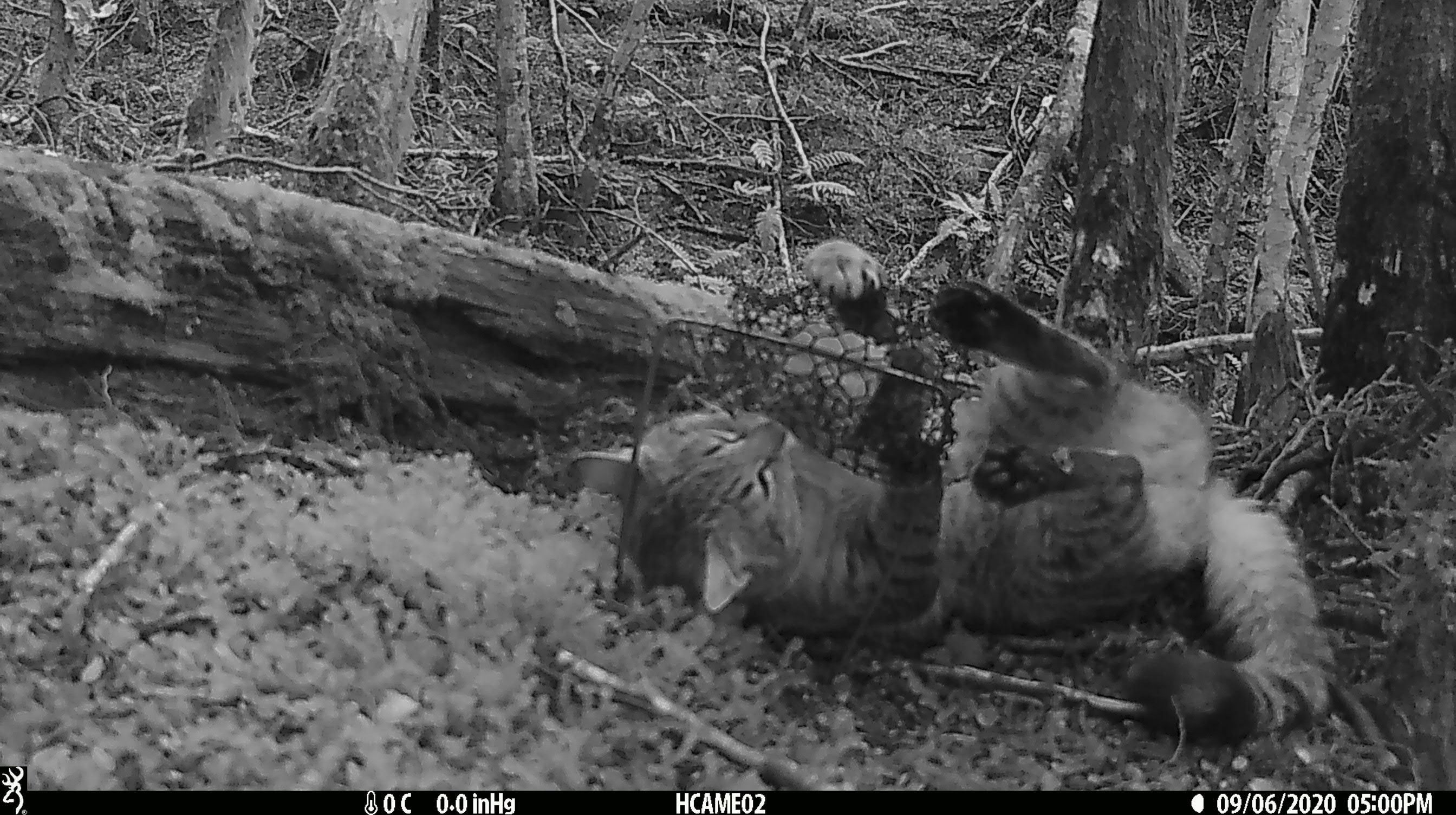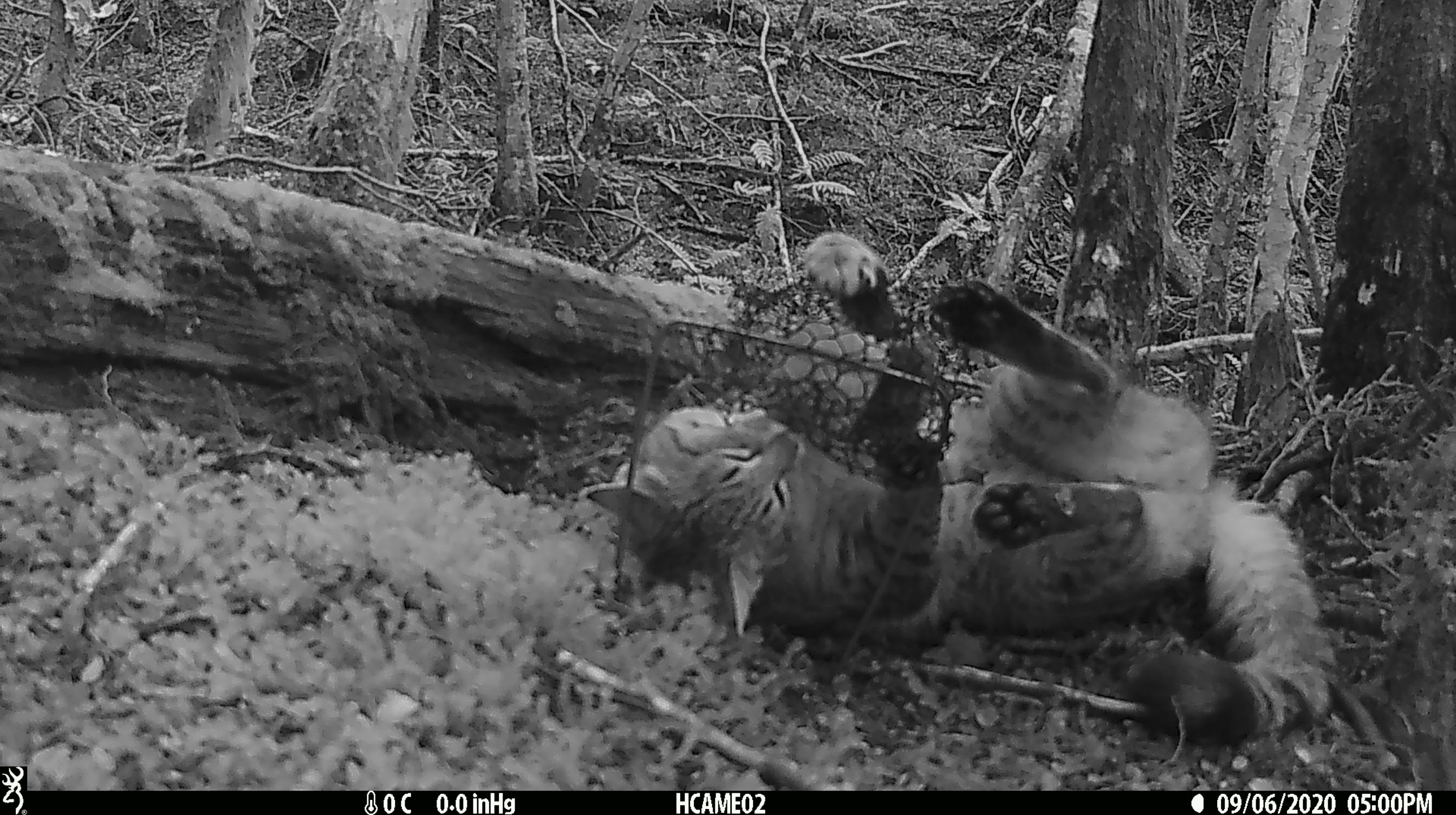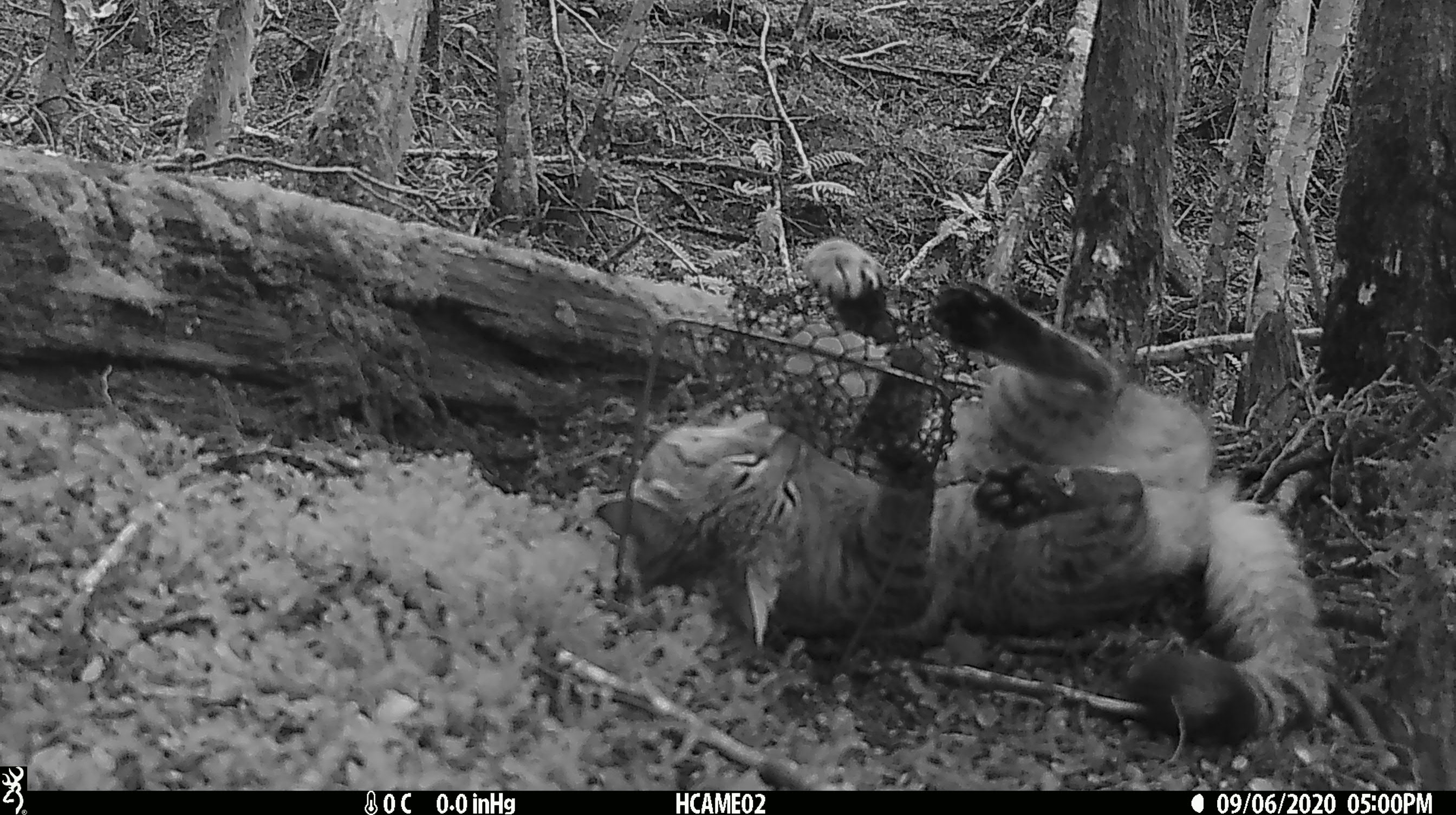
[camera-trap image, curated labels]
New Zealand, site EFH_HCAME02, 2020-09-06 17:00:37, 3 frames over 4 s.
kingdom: Animalia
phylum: Chordata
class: Mammalia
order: Carnivora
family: Felidae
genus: Felis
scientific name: Felis catus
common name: domestic cat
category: cat